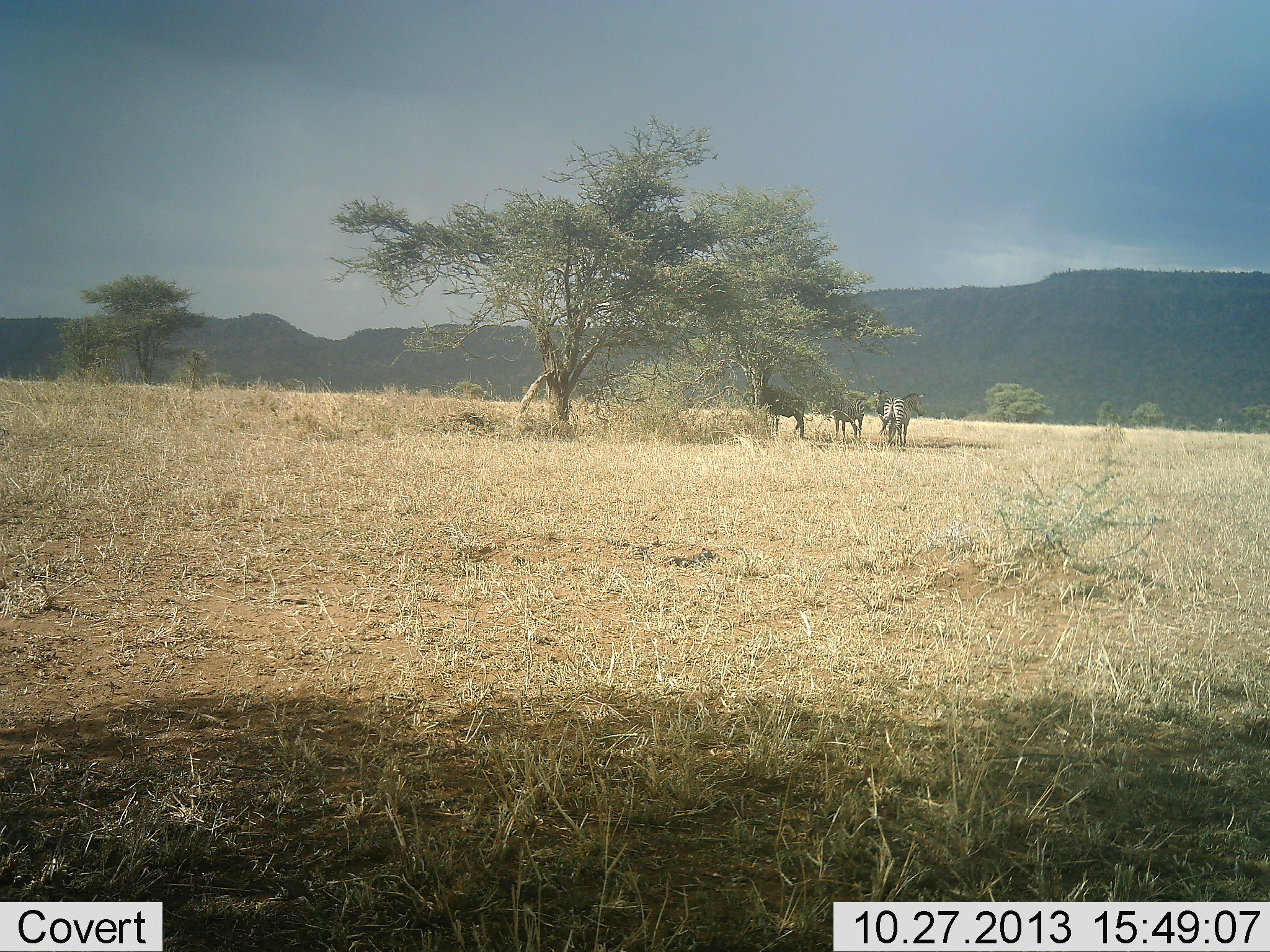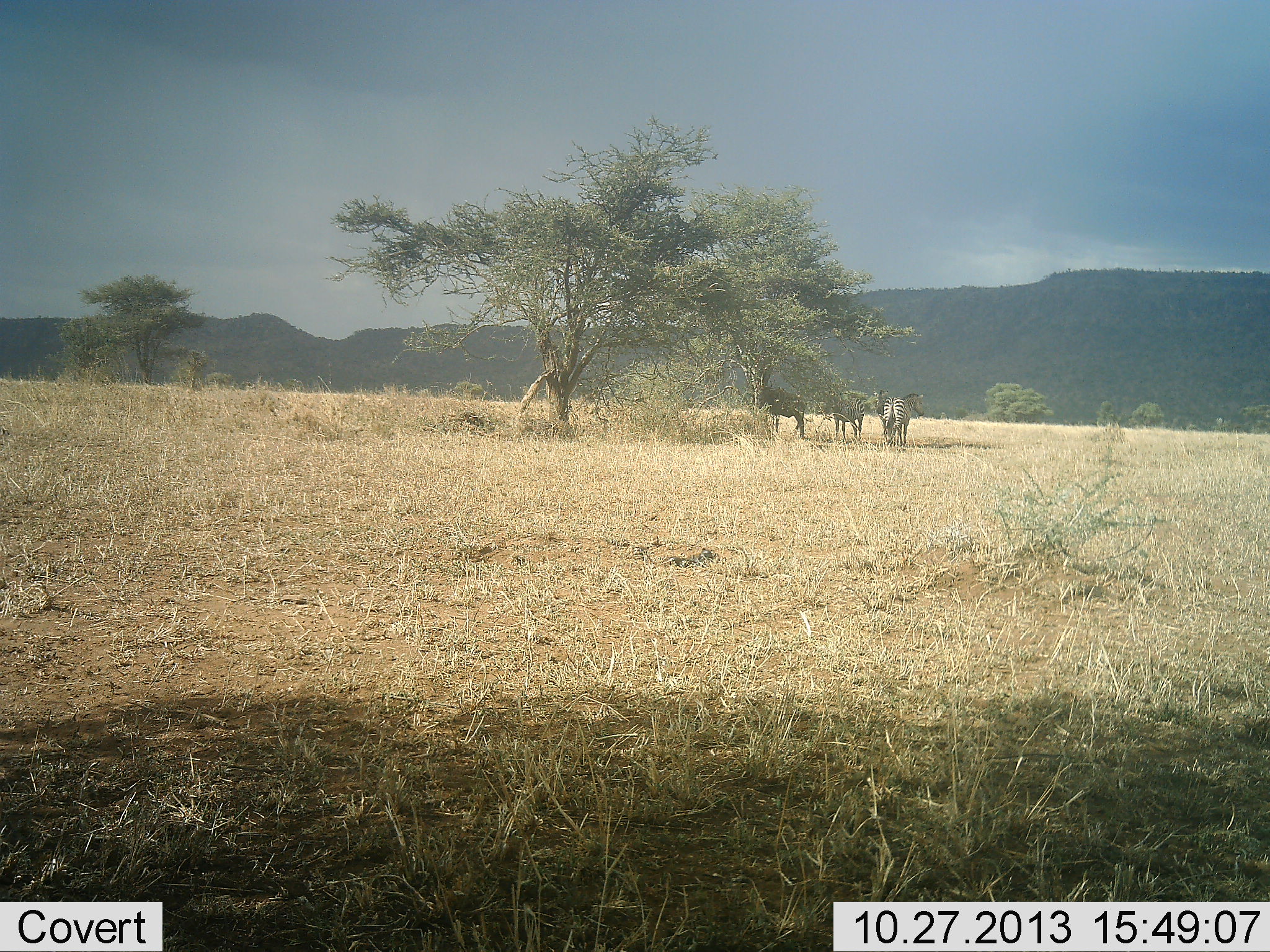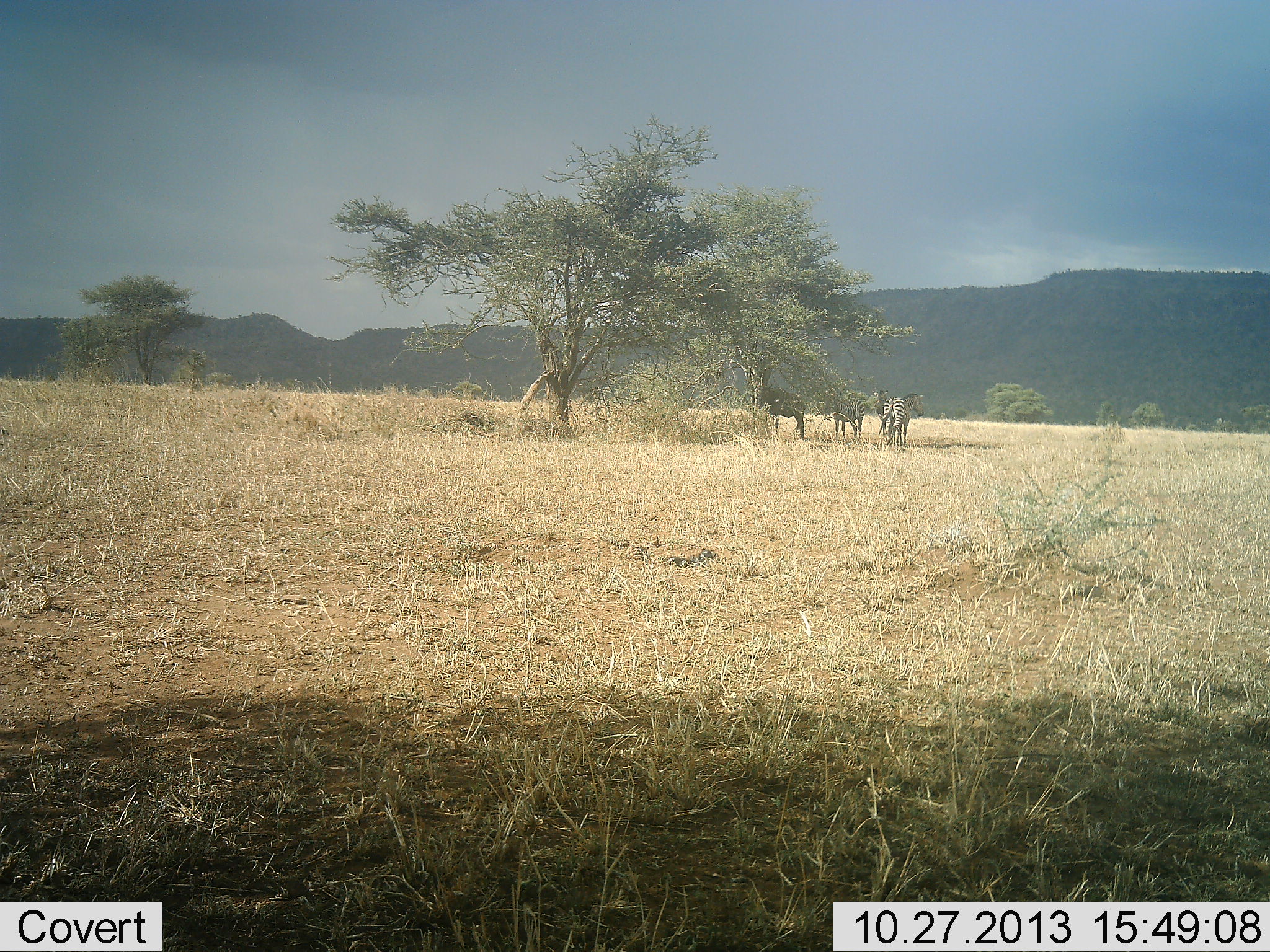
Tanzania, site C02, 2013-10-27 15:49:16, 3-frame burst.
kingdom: Animalia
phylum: Chordata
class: Mammalia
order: Perissodactyla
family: Equidae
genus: Equus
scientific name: Equus quagga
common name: plains zebra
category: zebra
Zebra (plains zebra) (Equus quagga), count 3. Behavior (volunteer vote fractions): standing 85%, resting 23%, moving 0%, interacting 0%. Young present (vote fraction): 0%. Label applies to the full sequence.